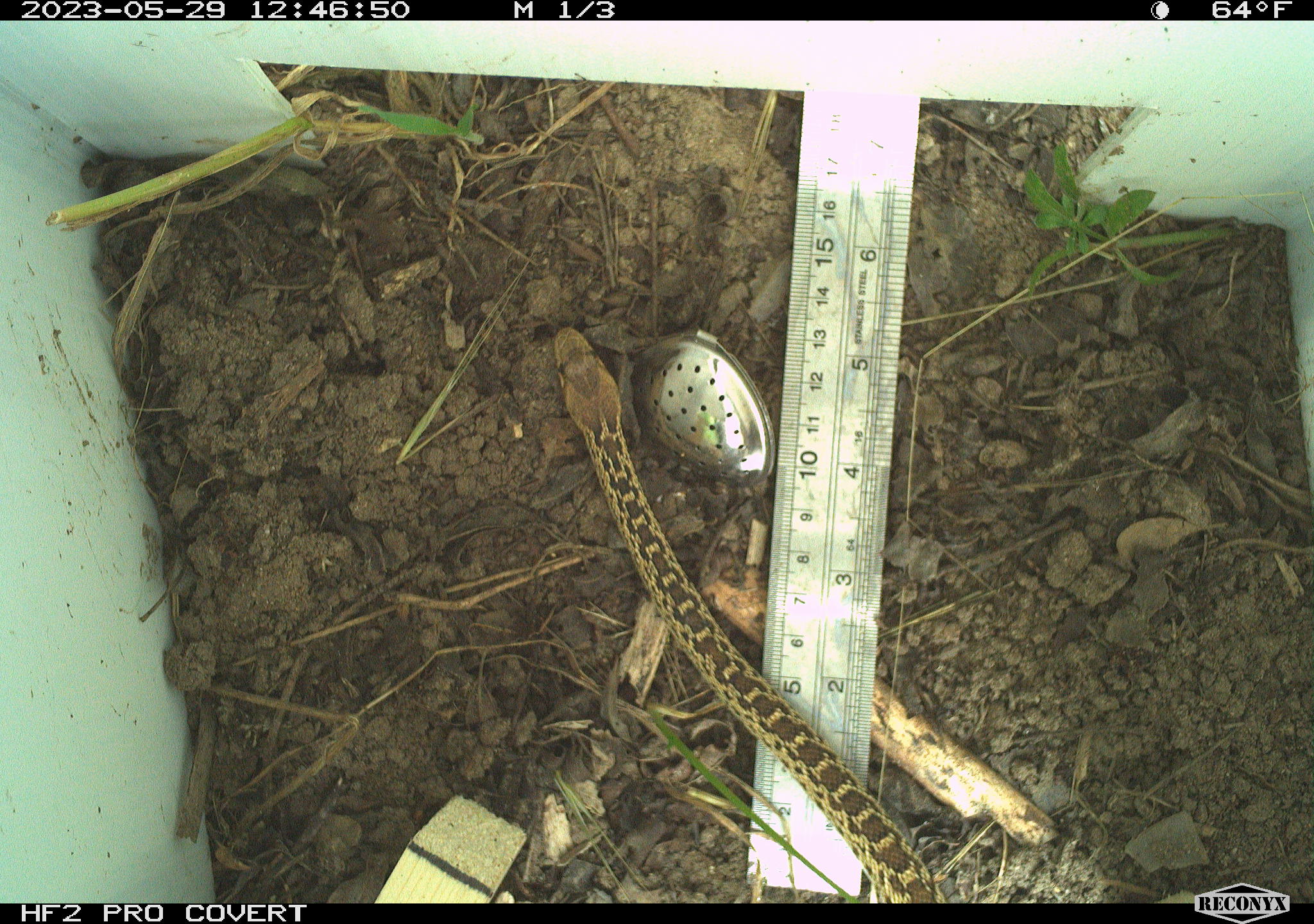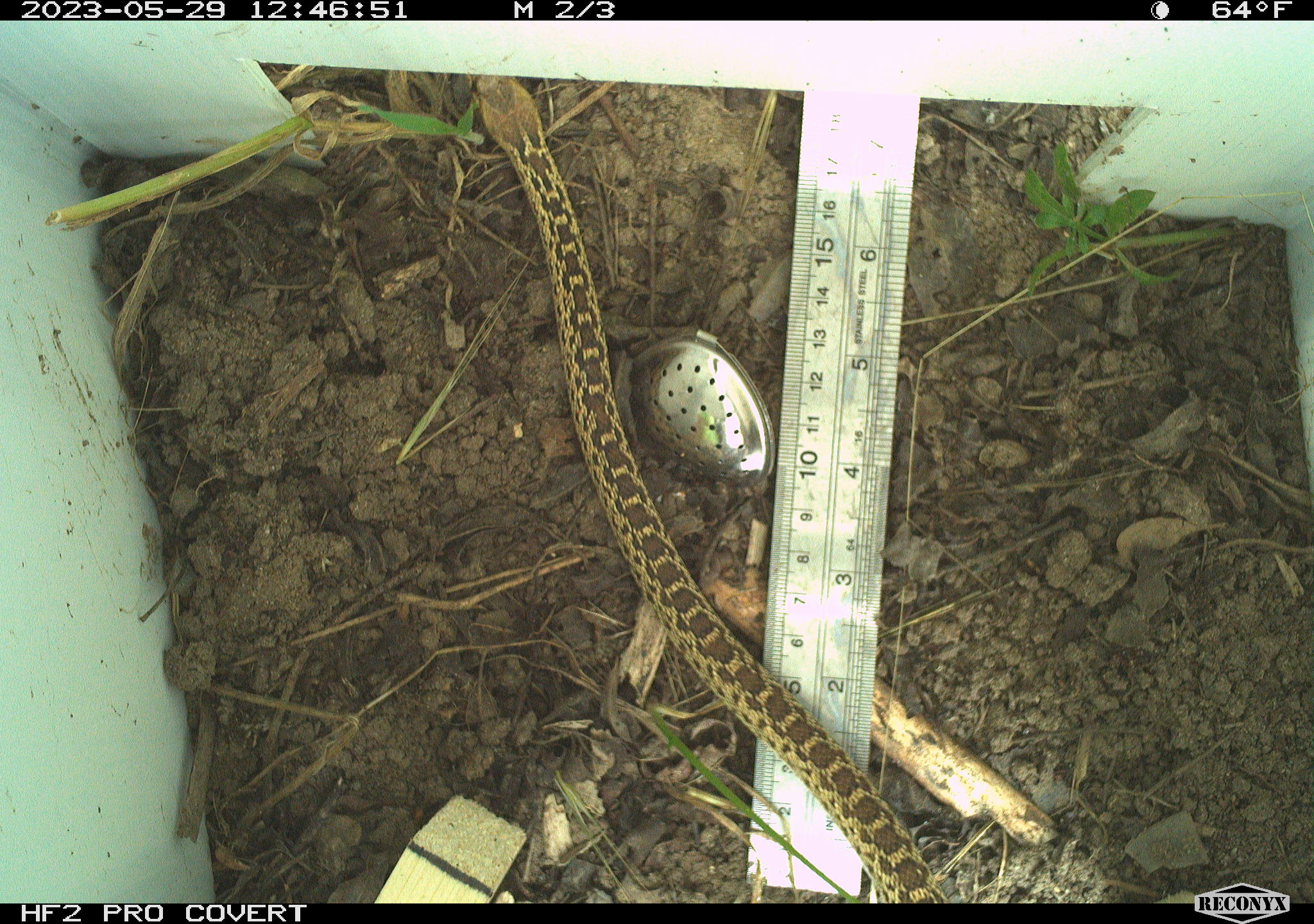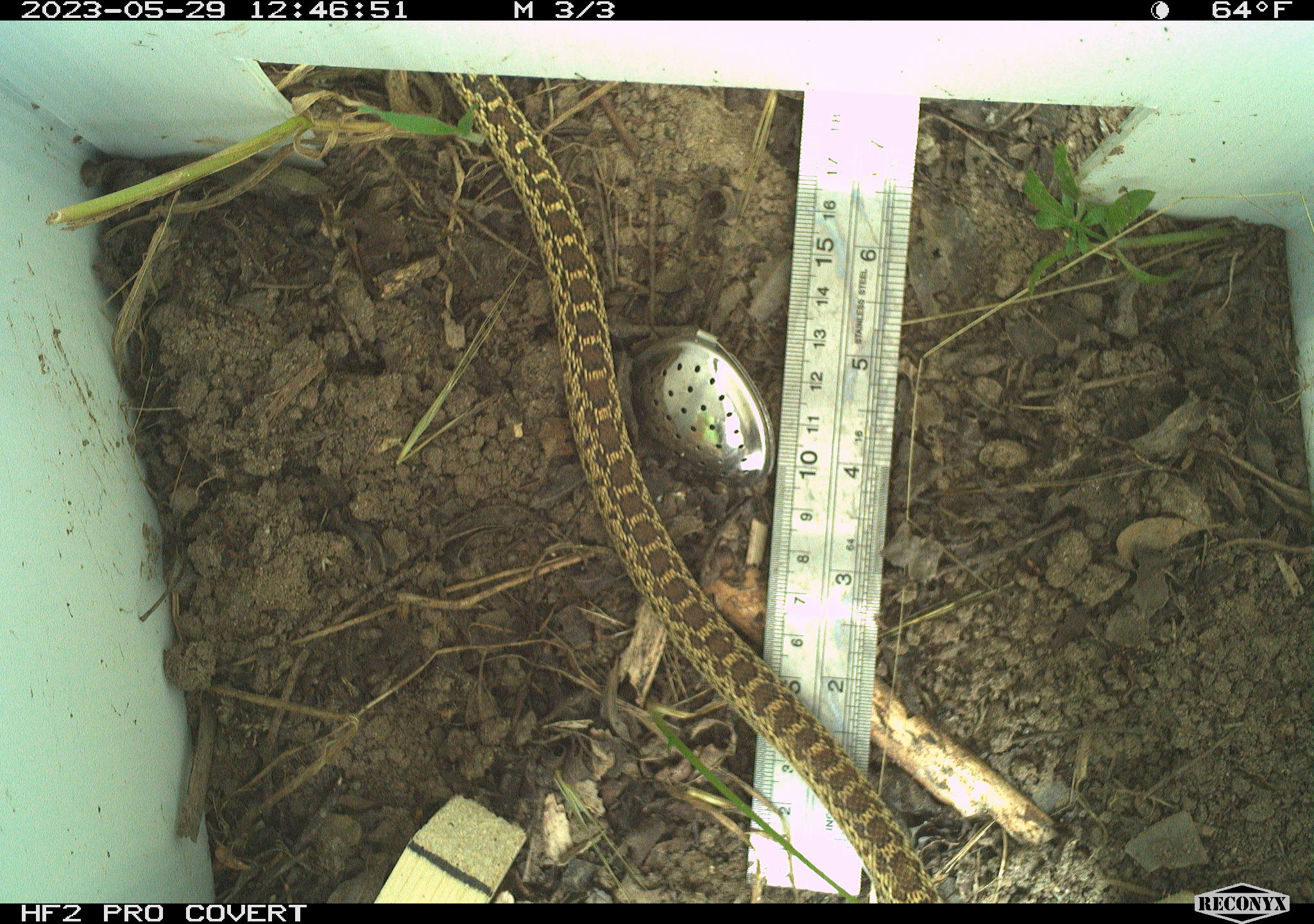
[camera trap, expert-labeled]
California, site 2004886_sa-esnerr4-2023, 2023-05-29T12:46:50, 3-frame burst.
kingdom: Animalia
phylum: Chordata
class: Reptilia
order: Squamata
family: Colubridae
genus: Pituophis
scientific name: Pituophis catenifer catenifer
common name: pacific gophersnake